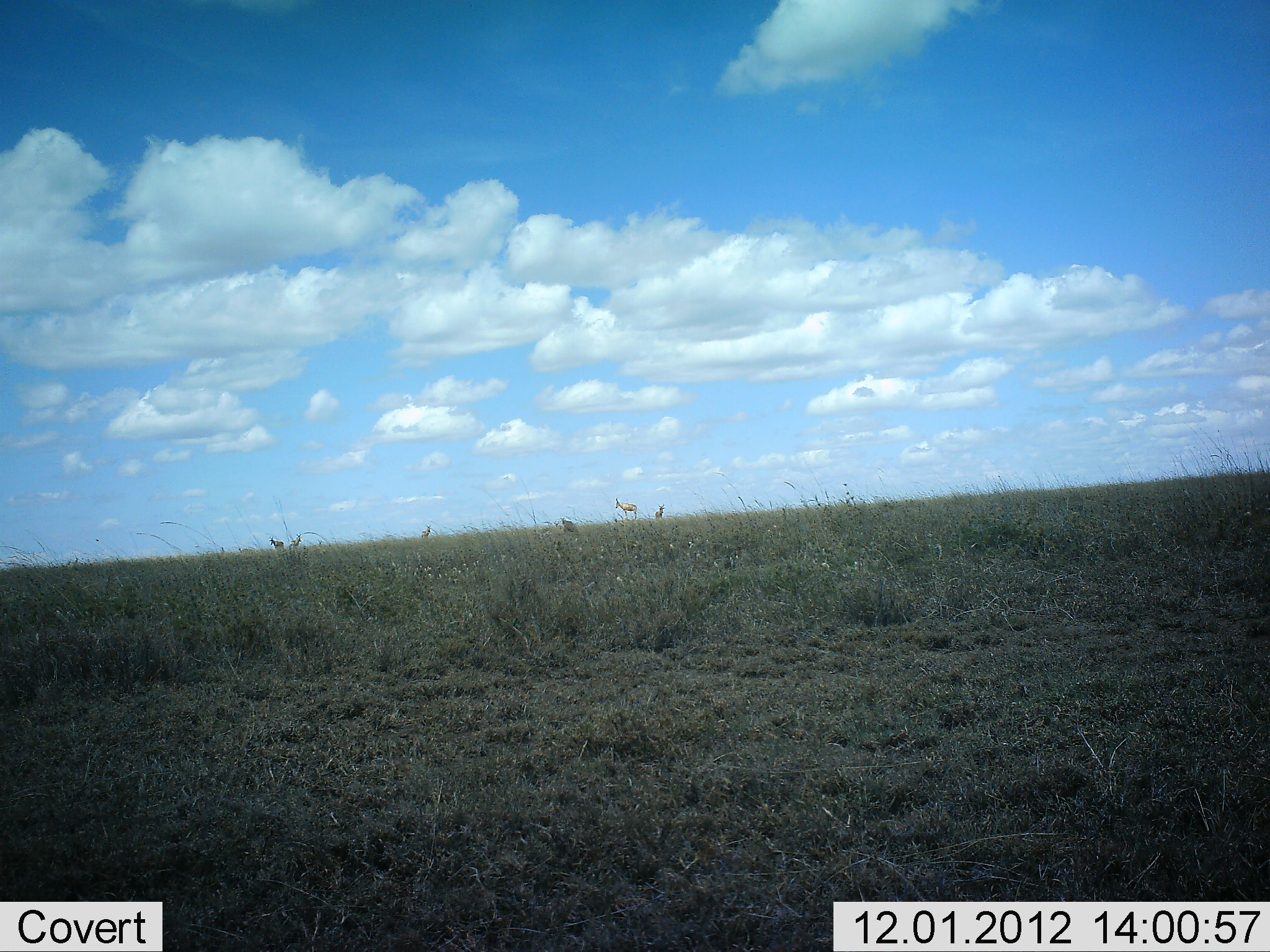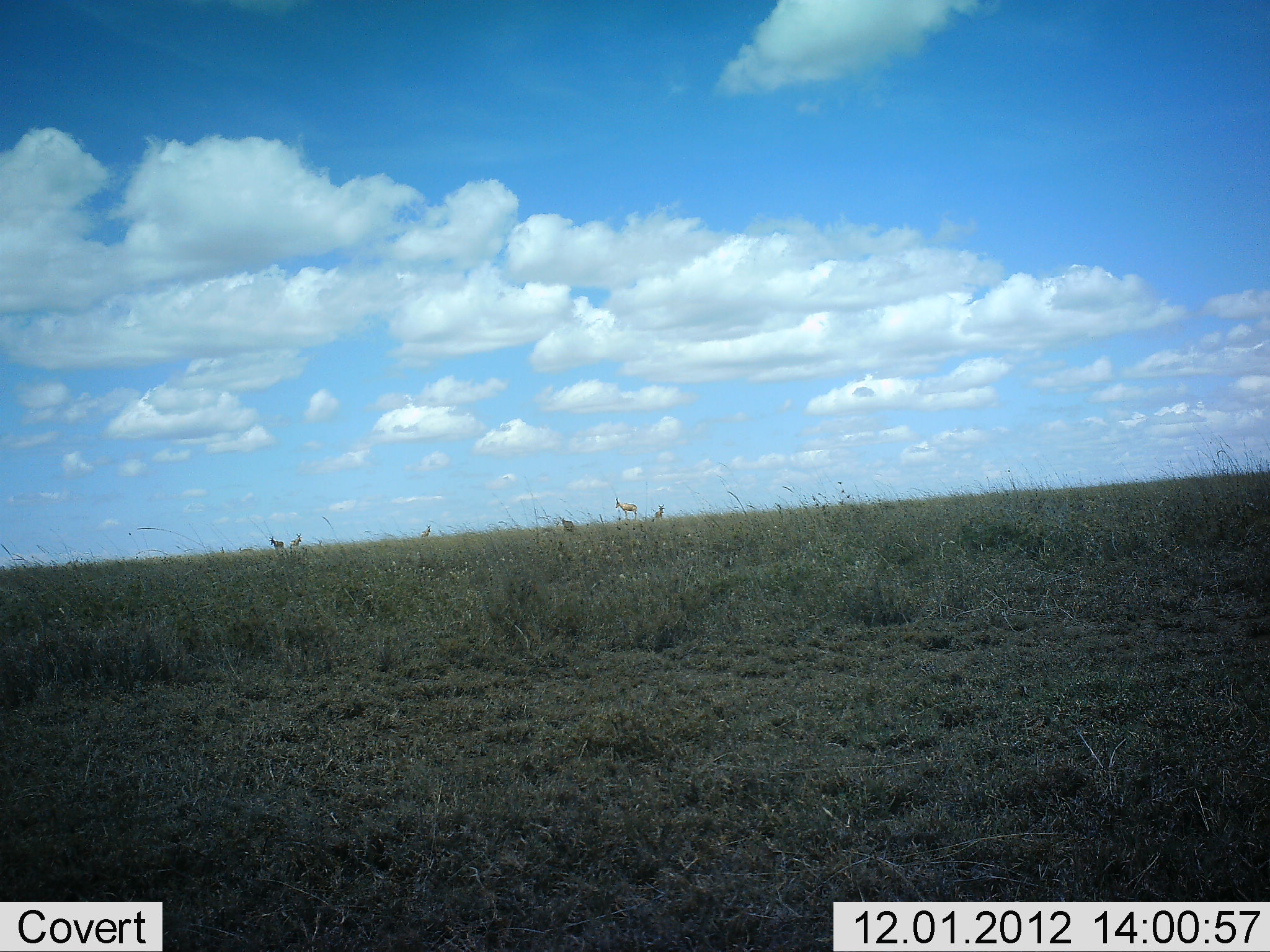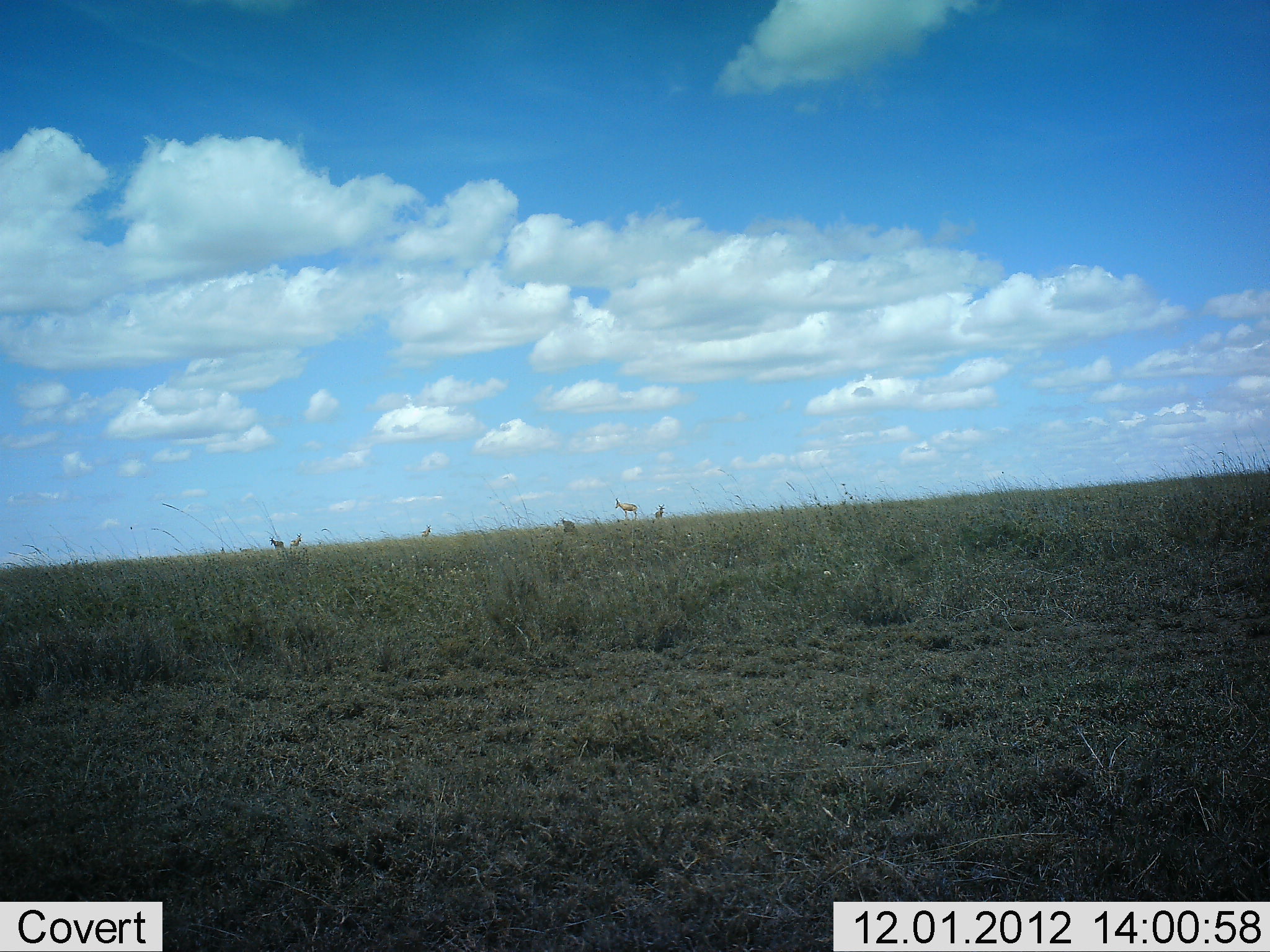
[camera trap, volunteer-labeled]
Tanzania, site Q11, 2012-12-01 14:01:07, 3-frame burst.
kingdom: Animalia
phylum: Chordata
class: Mammalia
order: Artiodactyla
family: Bovidae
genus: Alcelaphus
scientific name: Alcelaphus buselaphus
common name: hartebeest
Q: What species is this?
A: Hartebeest (Alcelaphus buselaphus).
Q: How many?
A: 4.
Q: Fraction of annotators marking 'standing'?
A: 100%.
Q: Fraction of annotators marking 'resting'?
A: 0%.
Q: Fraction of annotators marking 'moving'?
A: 0%.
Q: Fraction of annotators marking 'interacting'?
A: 0%.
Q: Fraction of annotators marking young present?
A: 0%.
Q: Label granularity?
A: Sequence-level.